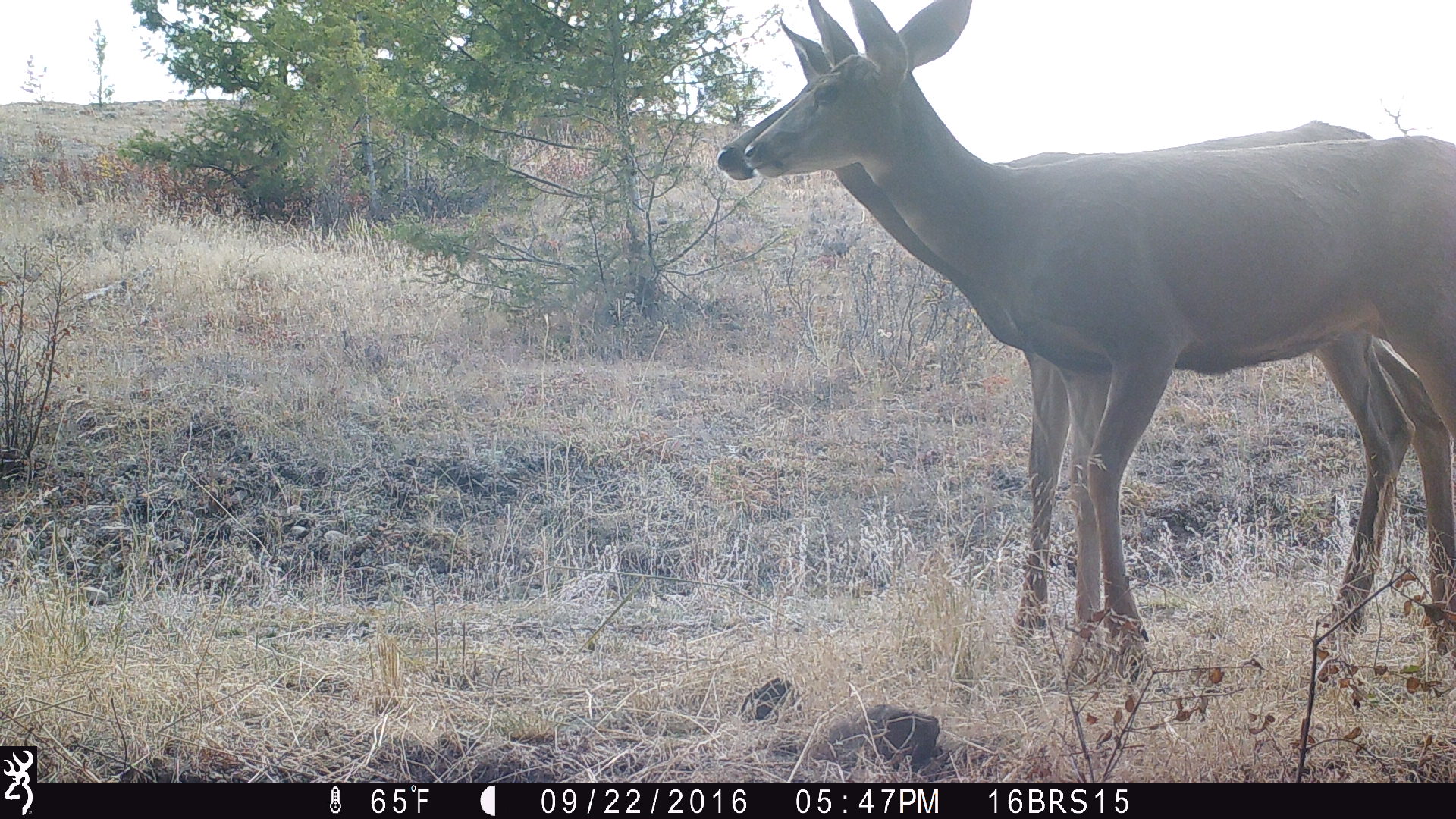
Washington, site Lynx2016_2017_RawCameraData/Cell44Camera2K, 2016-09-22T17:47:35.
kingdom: Animalia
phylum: Chordata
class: Mammalia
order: Artiodactyla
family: Cervidae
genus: Odocoileus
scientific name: Odocoileus hemionus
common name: mule deer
Odocoileus hemionus (mule deer). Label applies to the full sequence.